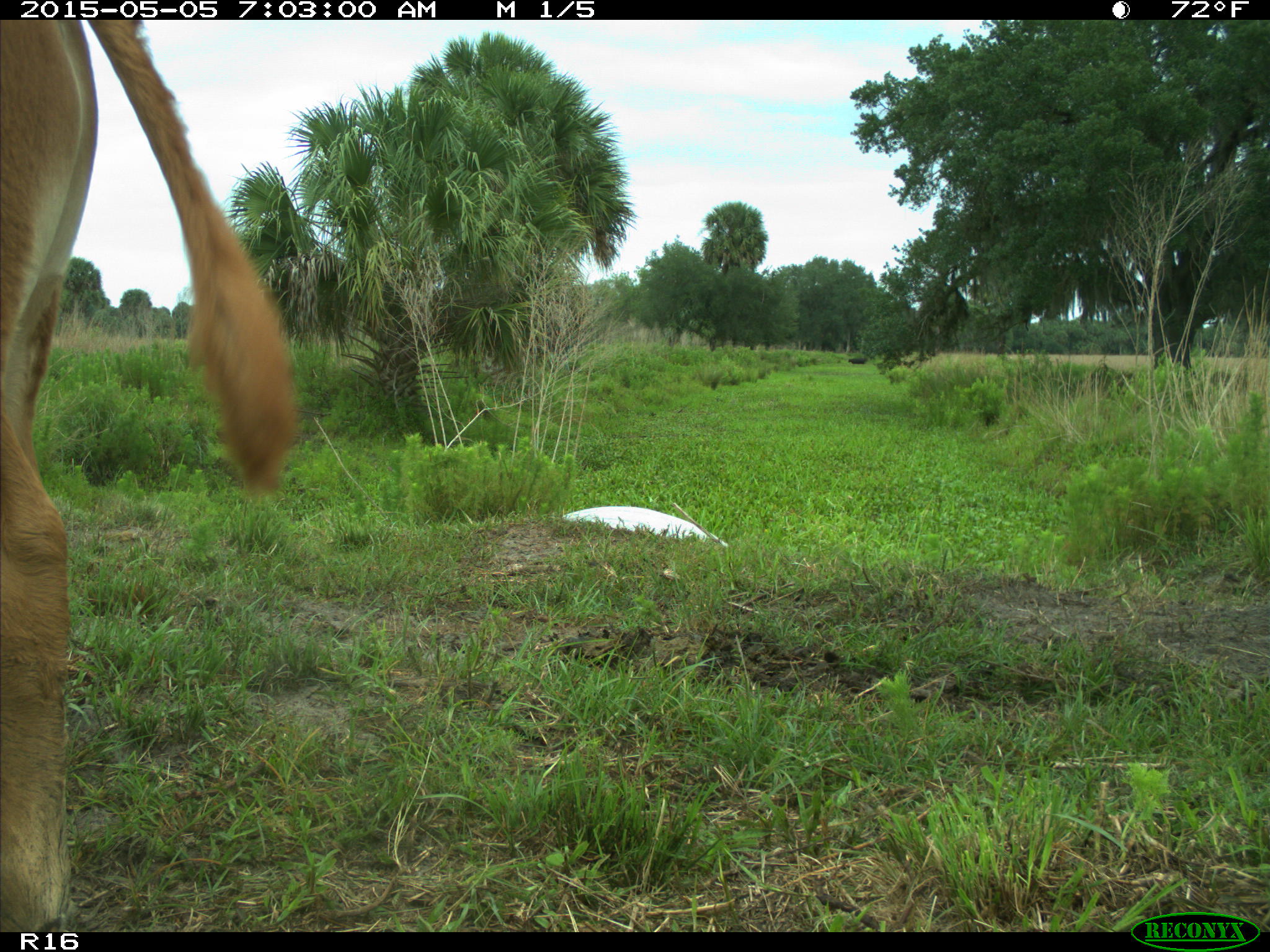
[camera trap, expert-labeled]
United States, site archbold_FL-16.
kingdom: Animalia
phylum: Chordata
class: Mammalia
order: Artiodactyla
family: Bovidae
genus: Bos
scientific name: Bos taurus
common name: domestic cow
Bos taurus (domestic cow).